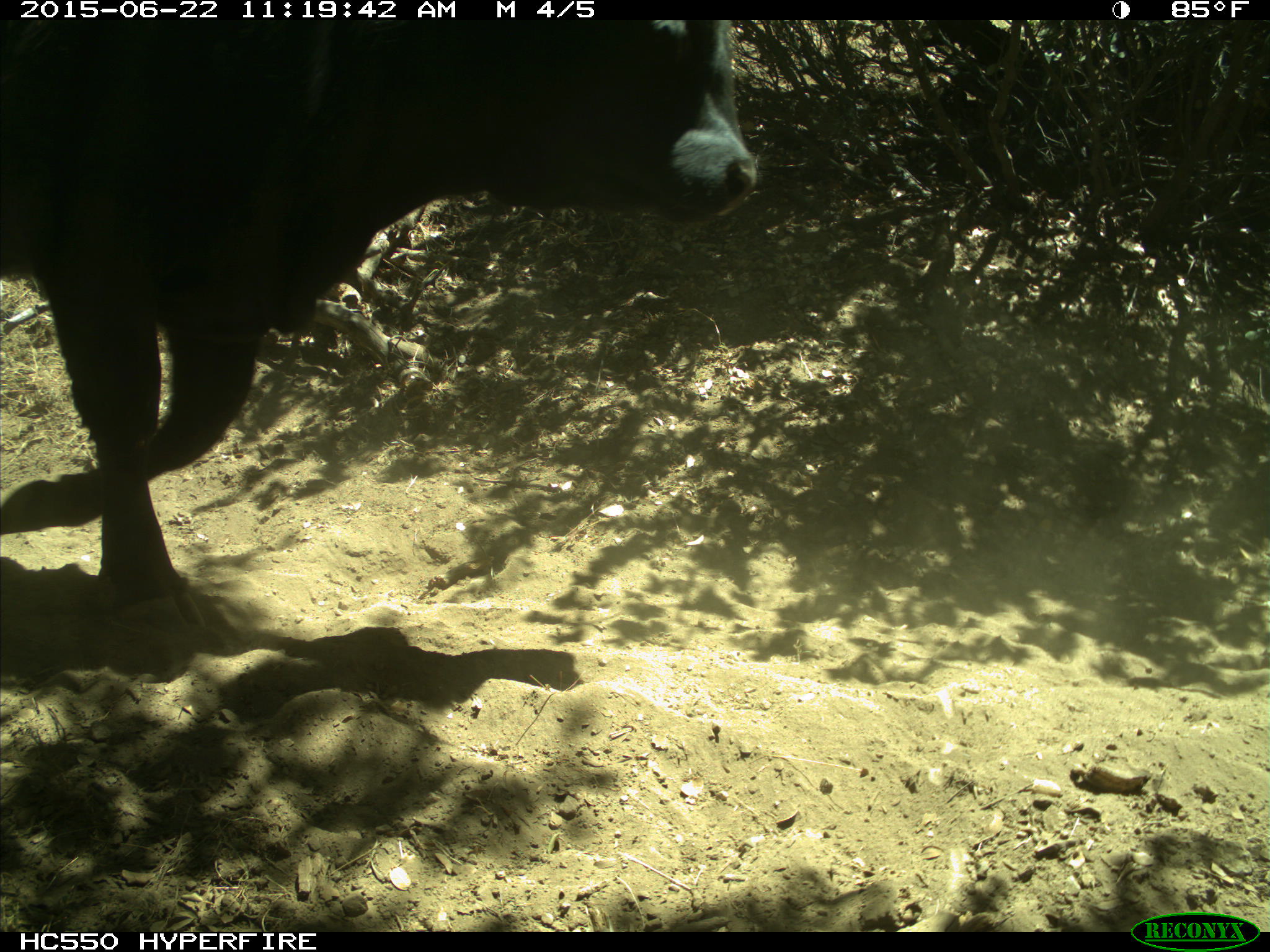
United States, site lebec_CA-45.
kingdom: Animalia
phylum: Chordata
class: Mammalia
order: Artiodactyla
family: Bovidae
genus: Bos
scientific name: Bos taurus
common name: domestic cow